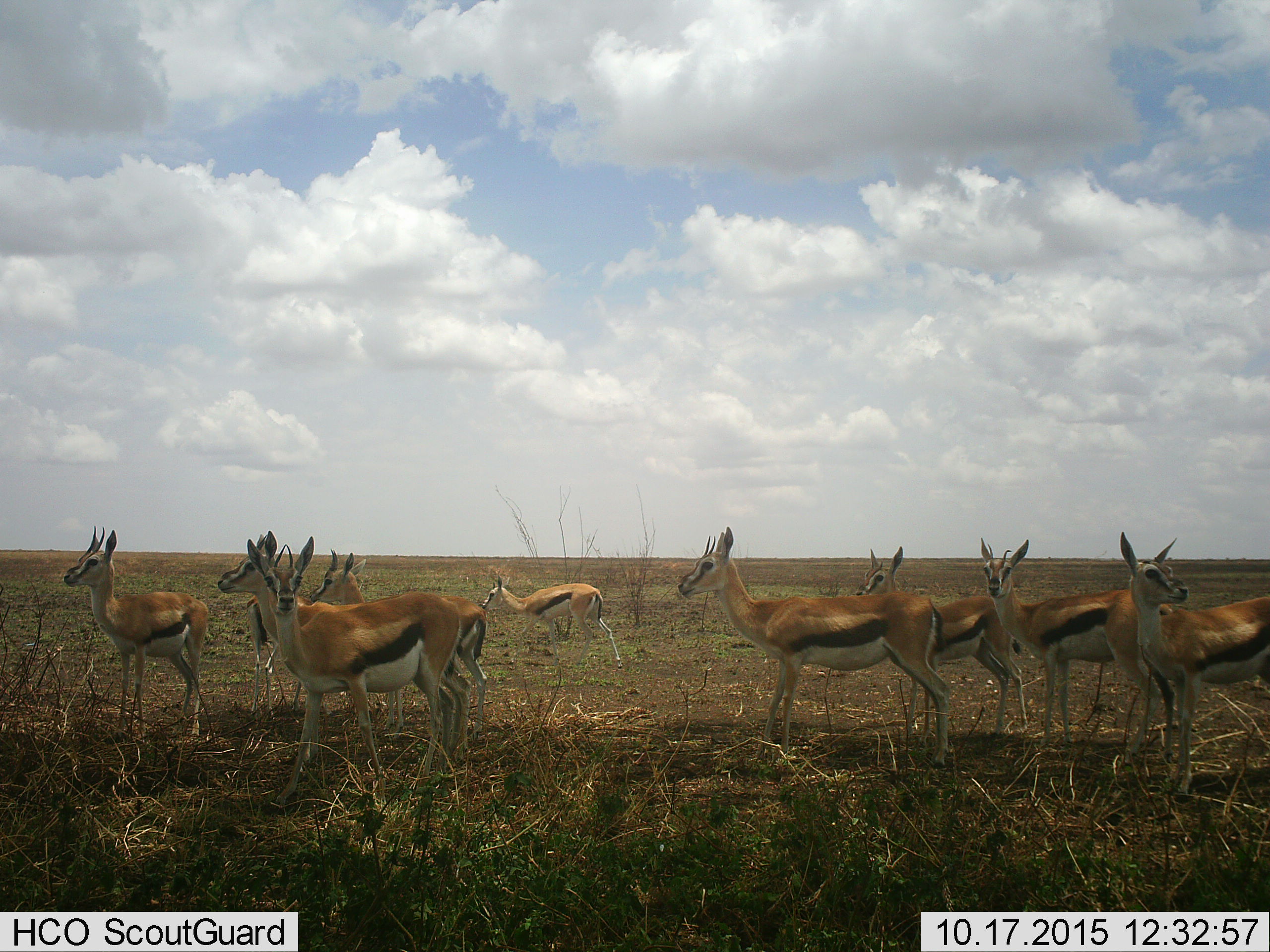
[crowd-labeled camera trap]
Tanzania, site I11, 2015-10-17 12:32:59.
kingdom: Animalia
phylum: Chordata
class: Mammalia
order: Artiodactyla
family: Bovidae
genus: Eudorcas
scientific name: Eudorcas thomsonii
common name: thomson's gazelle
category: gazellethomsons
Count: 10.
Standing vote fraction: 100%.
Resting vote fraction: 0%.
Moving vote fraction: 20%.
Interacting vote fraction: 0%.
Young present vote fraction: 0%.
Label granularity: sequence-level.